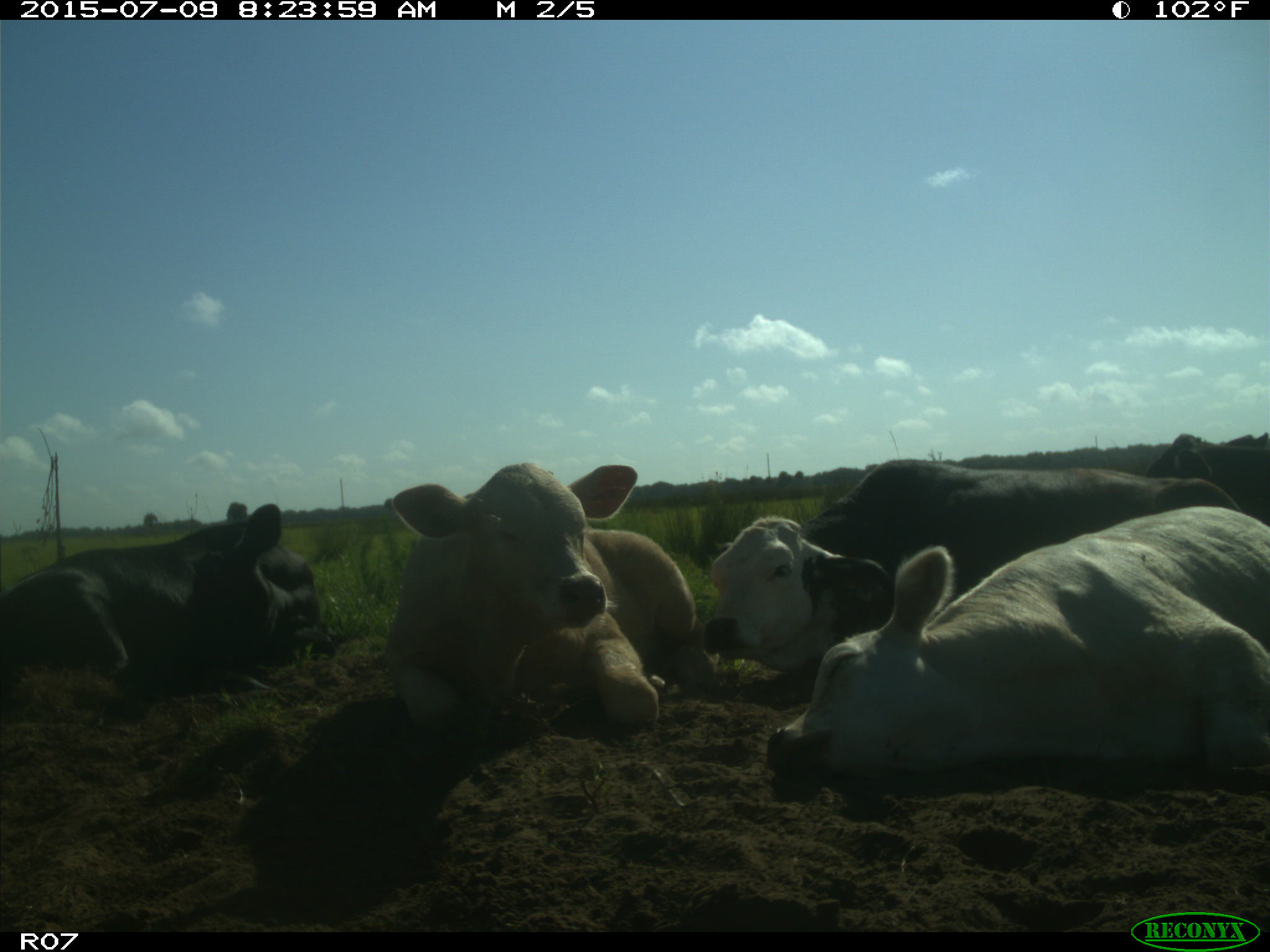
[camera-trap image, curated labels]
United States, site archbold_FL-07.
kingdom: Animalia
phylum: Chordata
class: Mammalia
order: Artiodactyla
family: Bovidae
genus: Bos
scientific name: Bos taurus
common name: domestic cow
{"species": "Bos taurus (domestic cow)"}